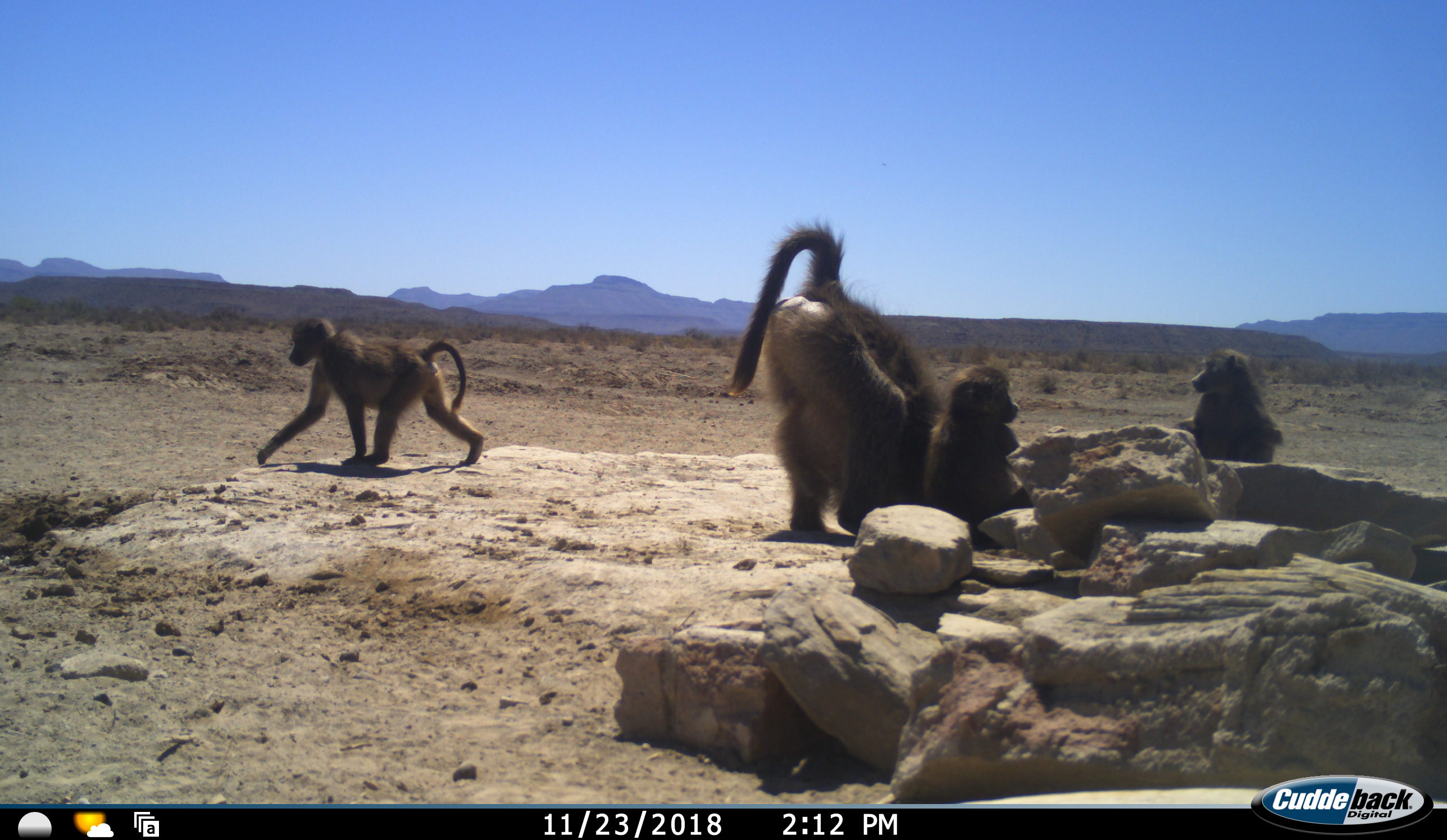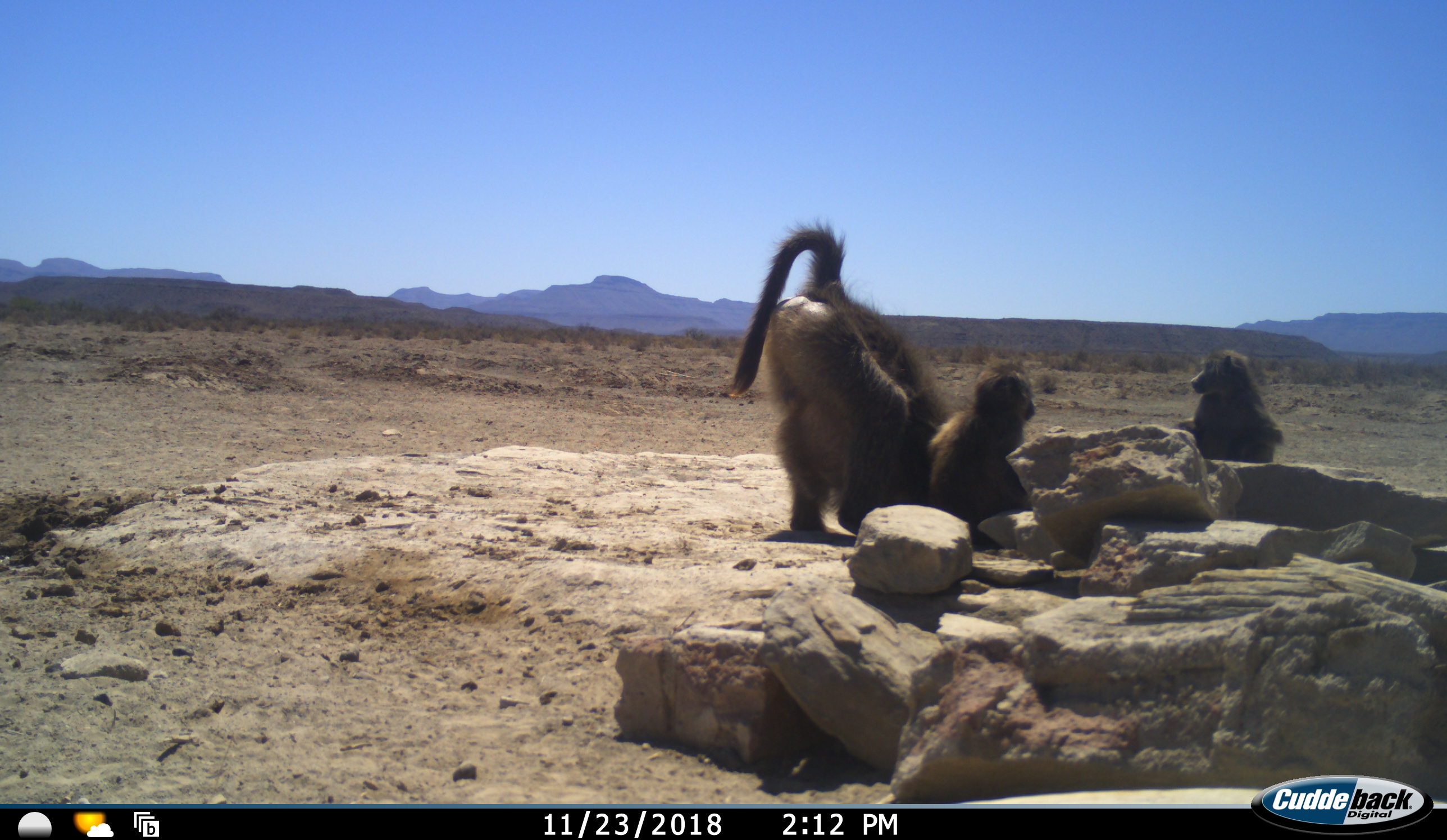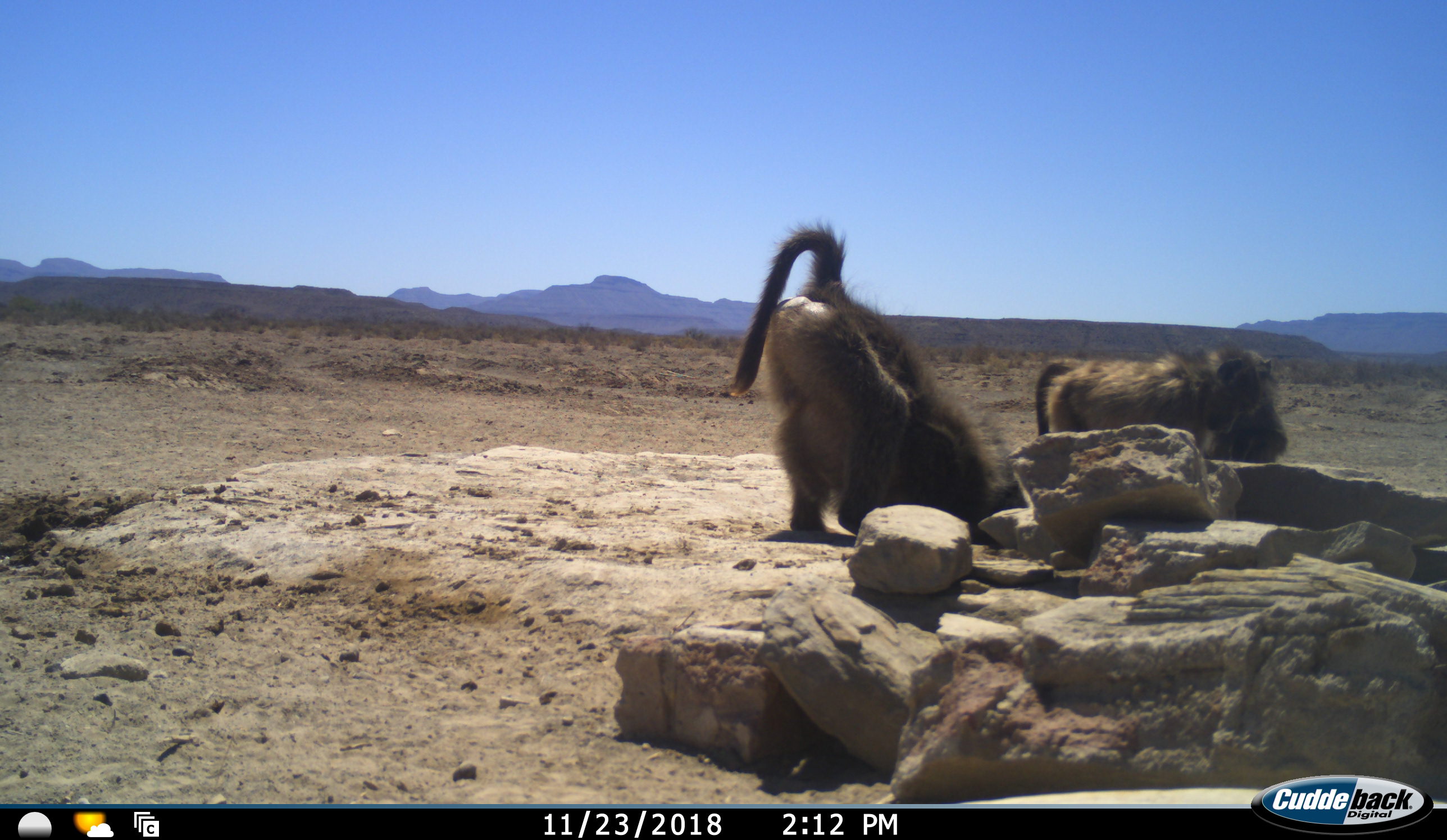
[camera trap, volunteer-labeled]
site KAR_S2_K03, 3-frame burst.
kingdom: Animalia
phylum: Chordata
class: Mammalia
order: Primates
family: Cercopithecidae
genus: Papio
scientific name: Papio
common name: baboon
Baboon (Papio), count 4. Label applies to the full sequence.